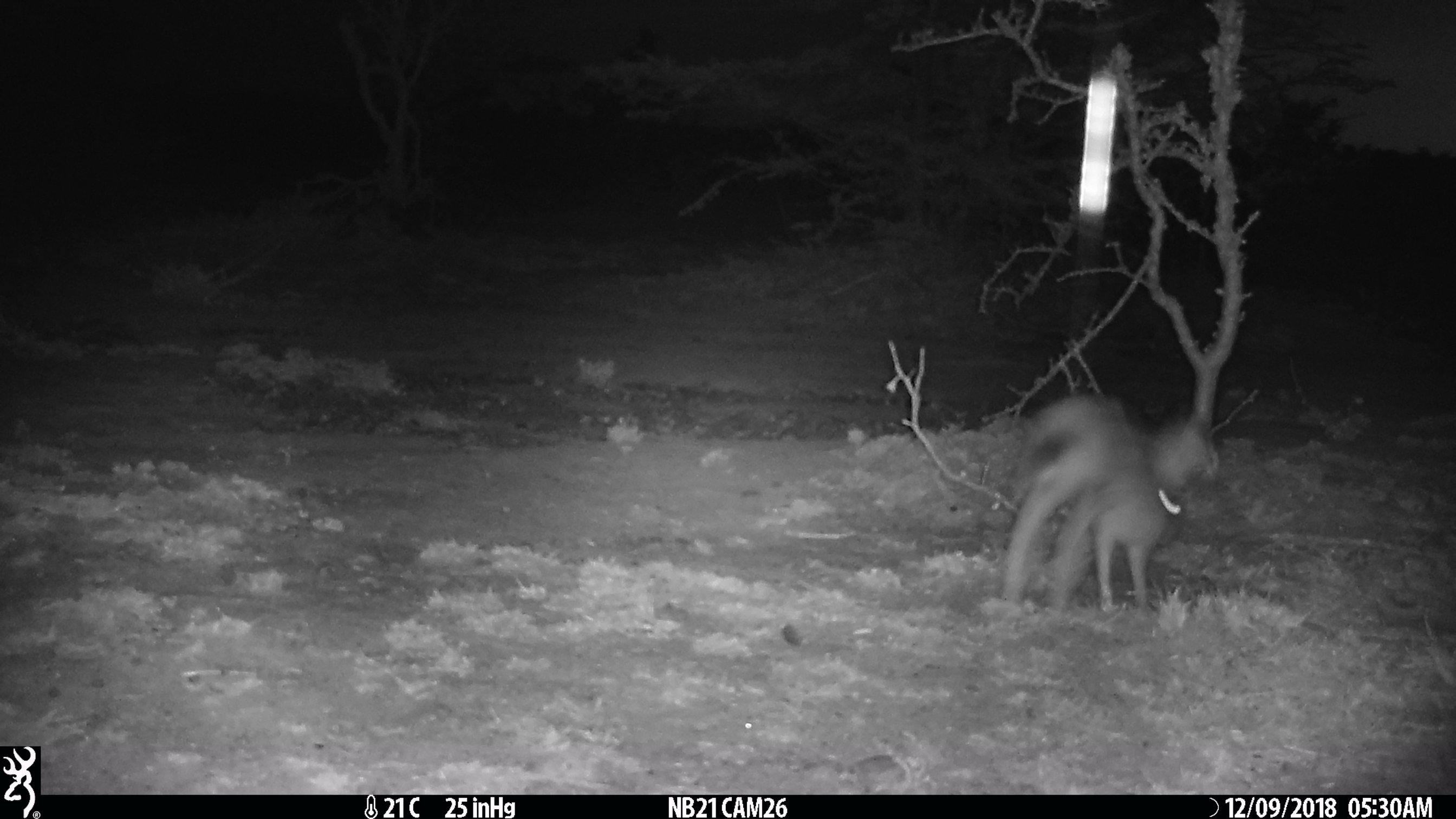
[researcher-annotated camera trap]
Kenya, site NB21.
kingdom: Animalia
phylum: Chordata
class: Mammalia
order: Lagomorpha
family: Leporidae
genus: Lepus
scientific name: Lepus capensis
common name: cape hare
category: hare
Hare (cape hare) (Lepus capensis).